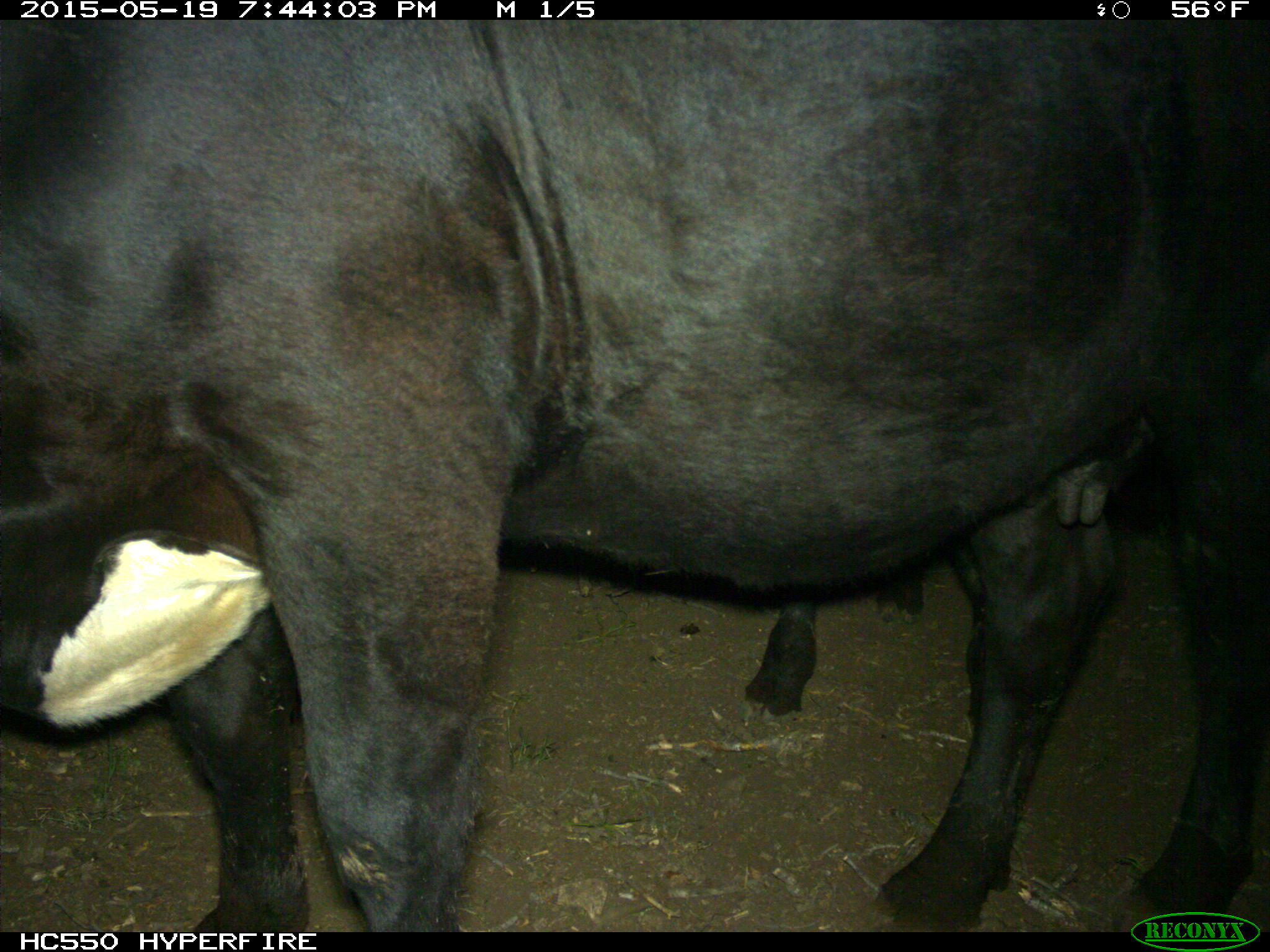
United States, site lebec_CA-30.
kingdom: Animalia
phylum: Chordata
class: Mammalia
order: Artiodactyla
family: Bovidae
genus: Bos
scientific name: Bos taurus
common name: domestic cow